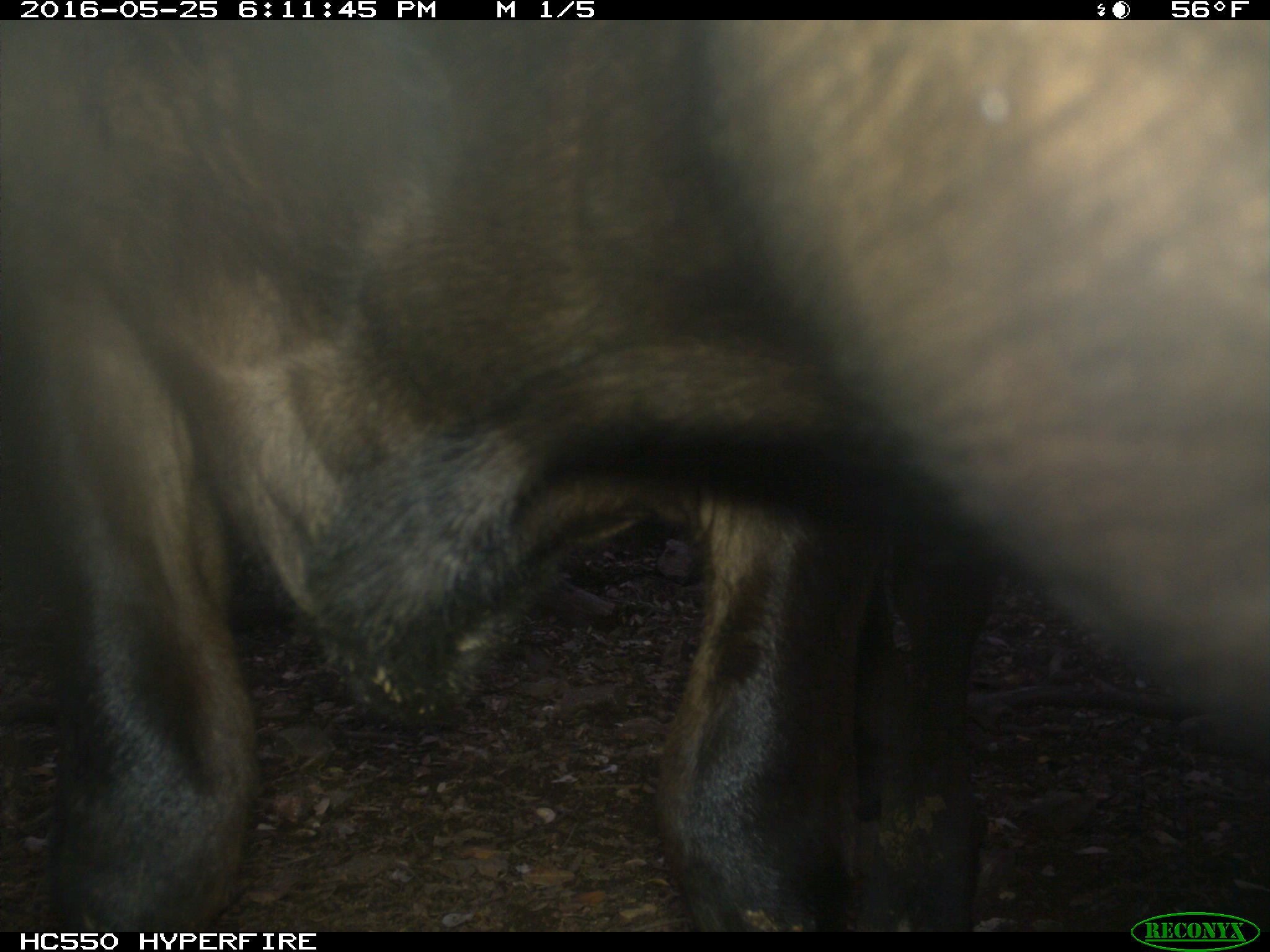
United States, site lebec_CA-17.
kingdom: Animalia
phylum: Chordata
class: Mammalia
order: Artiodactyla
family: Bovidae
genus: Bos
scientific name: Bos taurus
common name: domestic cow